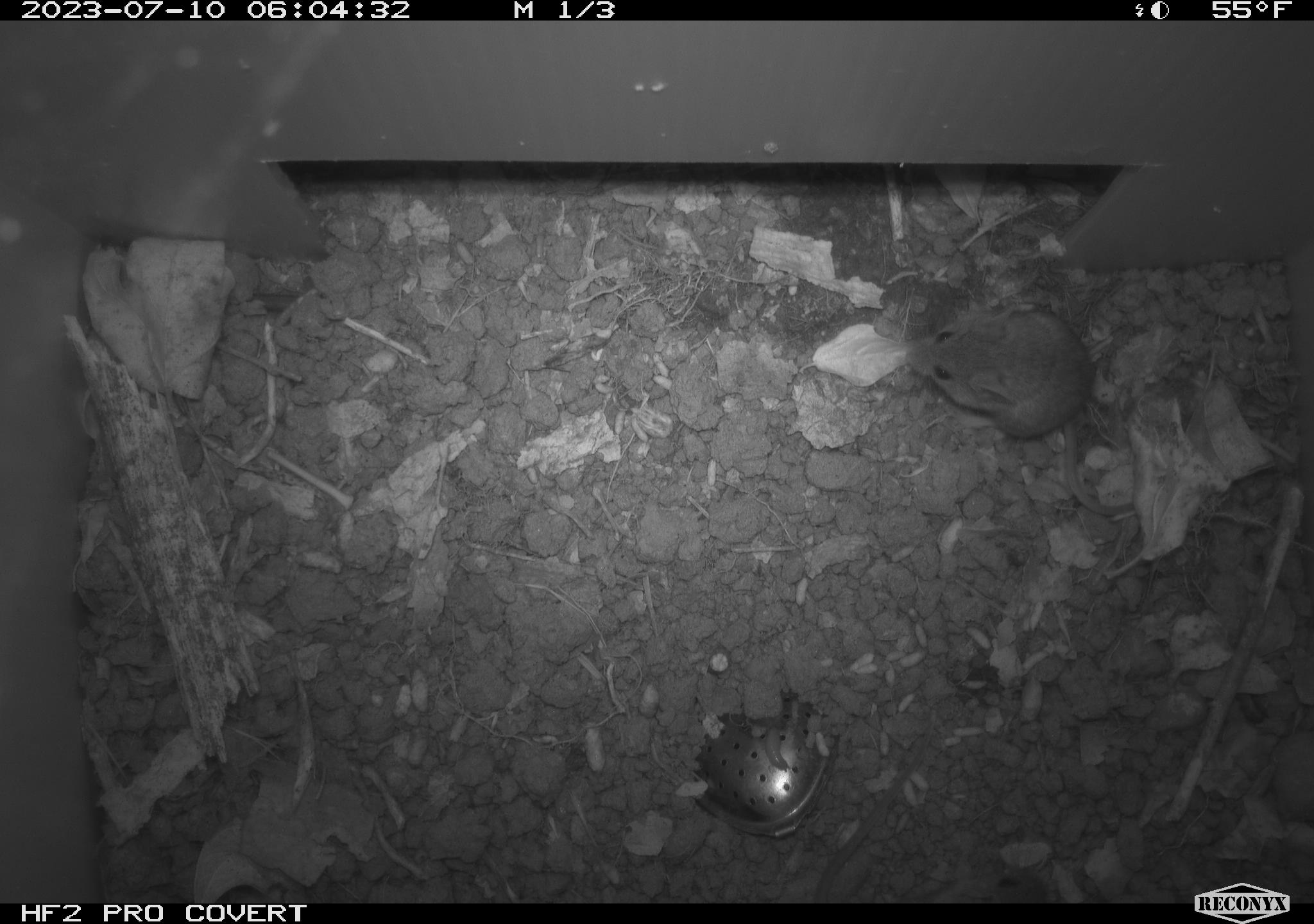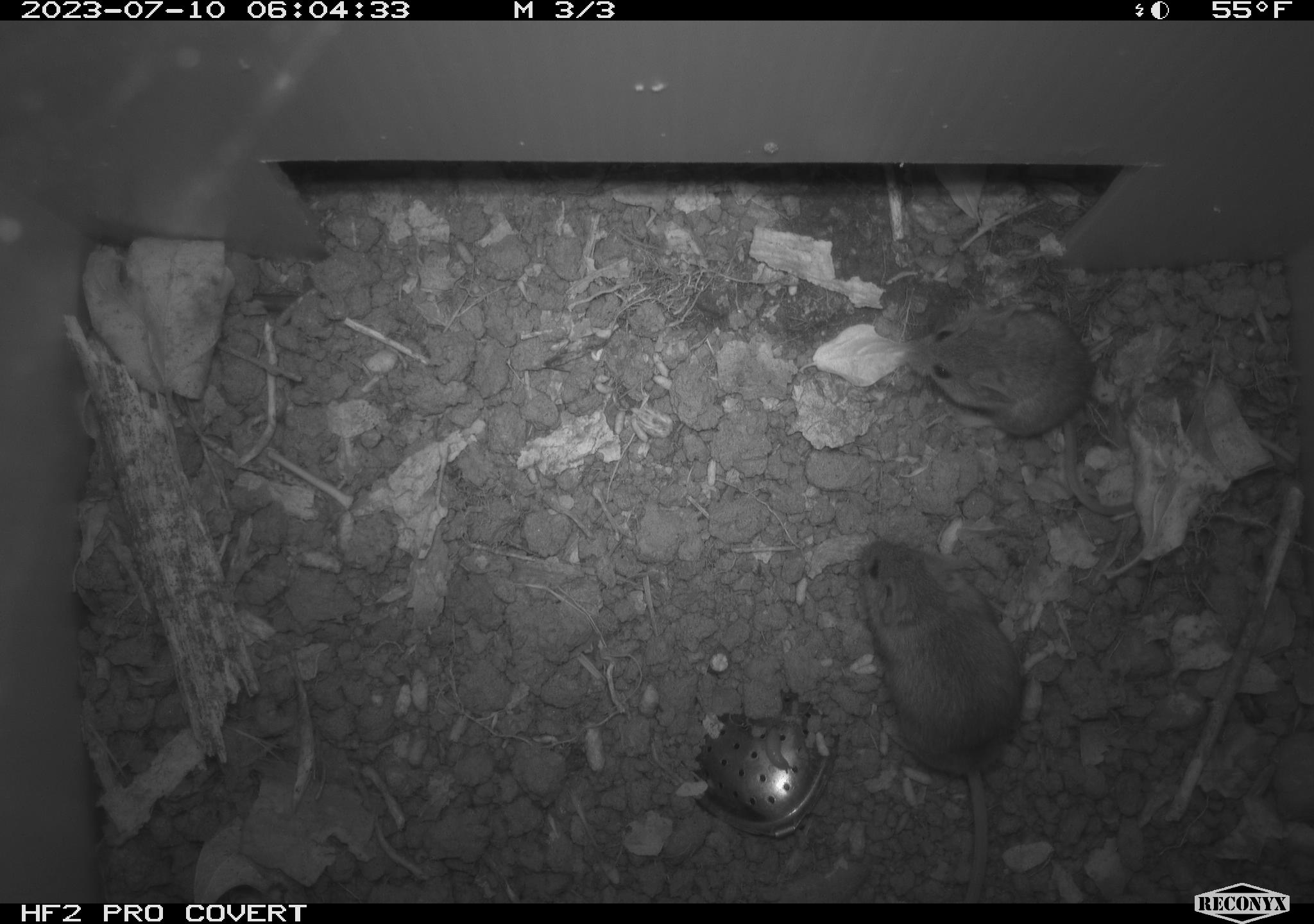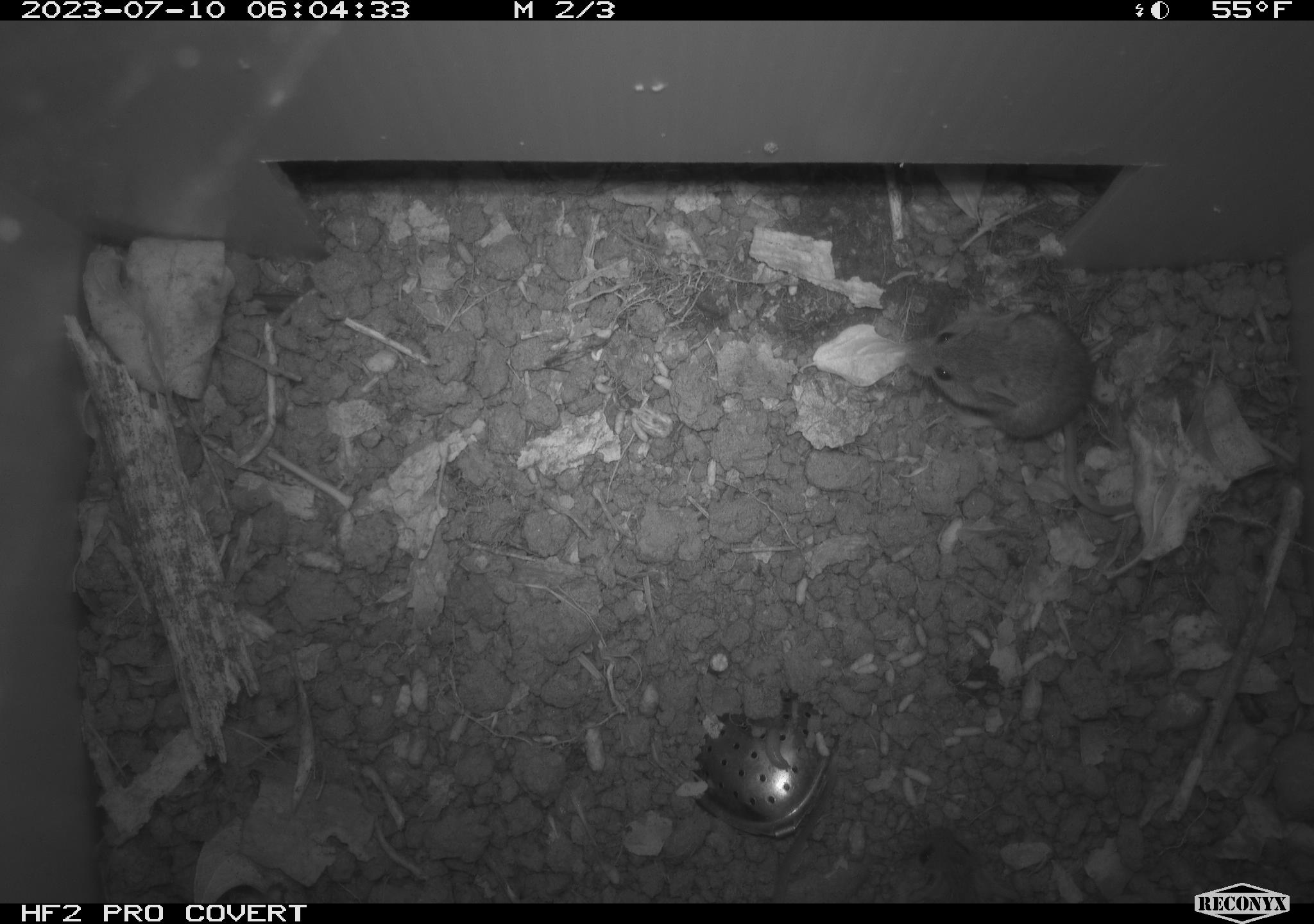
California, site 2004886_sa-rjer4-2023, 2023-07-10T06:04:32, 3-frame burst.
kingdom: Animalia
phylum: Chordata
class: Mammalia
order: Rodentia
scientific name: Rodentia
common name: mouse species